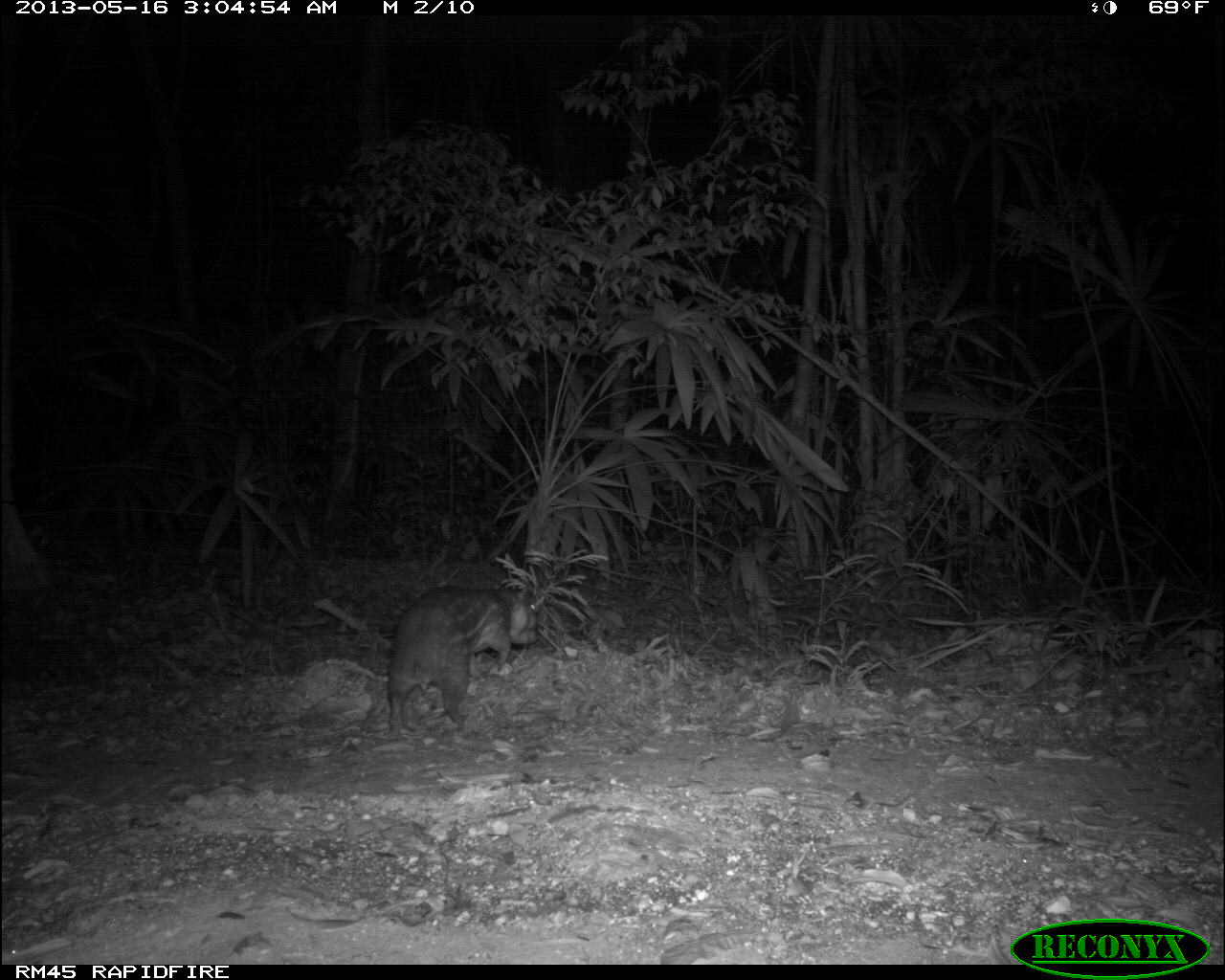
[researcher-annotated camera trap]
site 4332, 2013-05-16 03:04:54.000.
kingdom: Animalia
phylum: Chordata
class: Mammalia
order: Rodentia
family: Cuniculidae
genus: Cuniculus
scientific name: Cuniculus paca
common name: lowland paca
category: agouti paca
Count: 1.